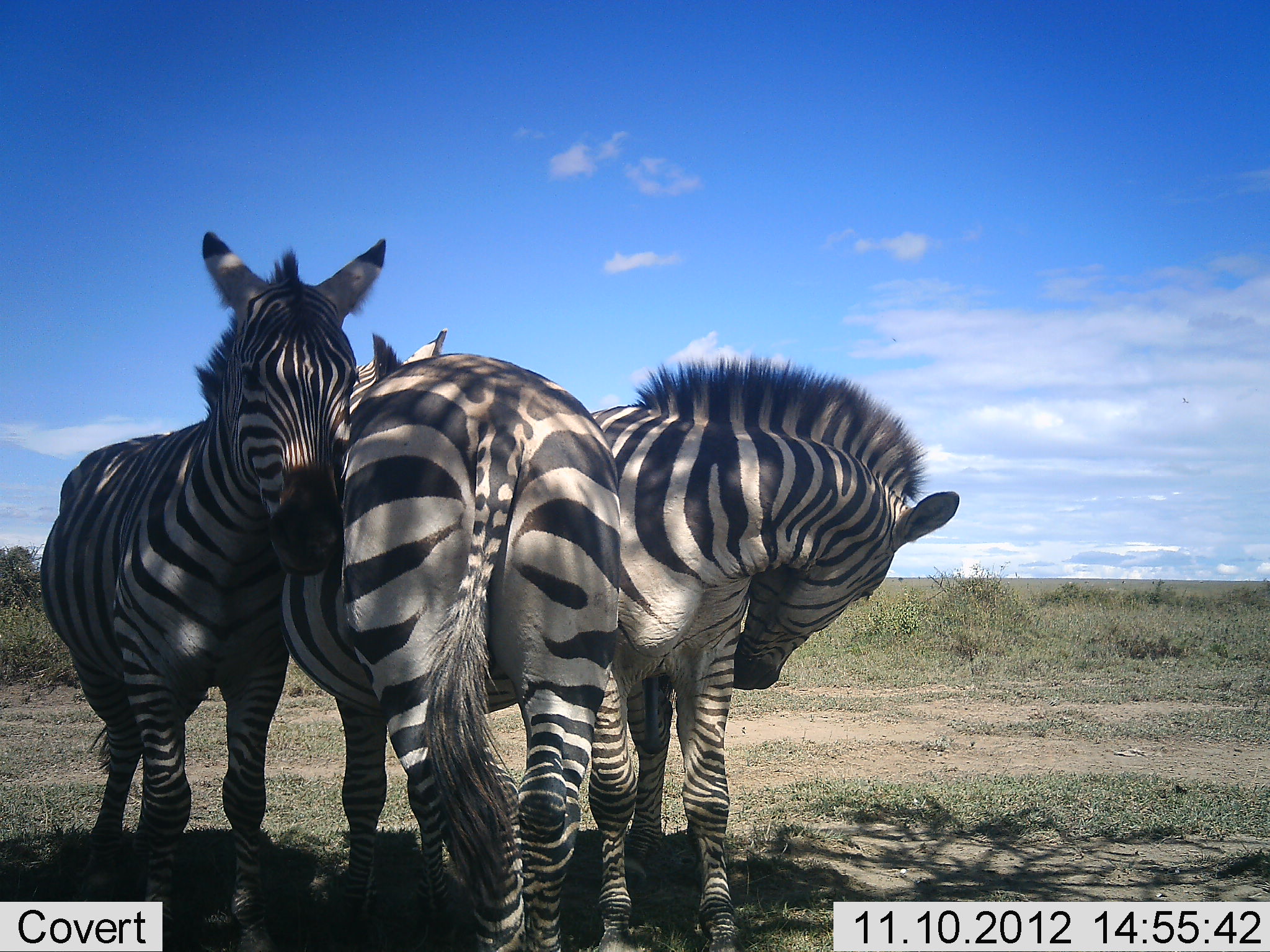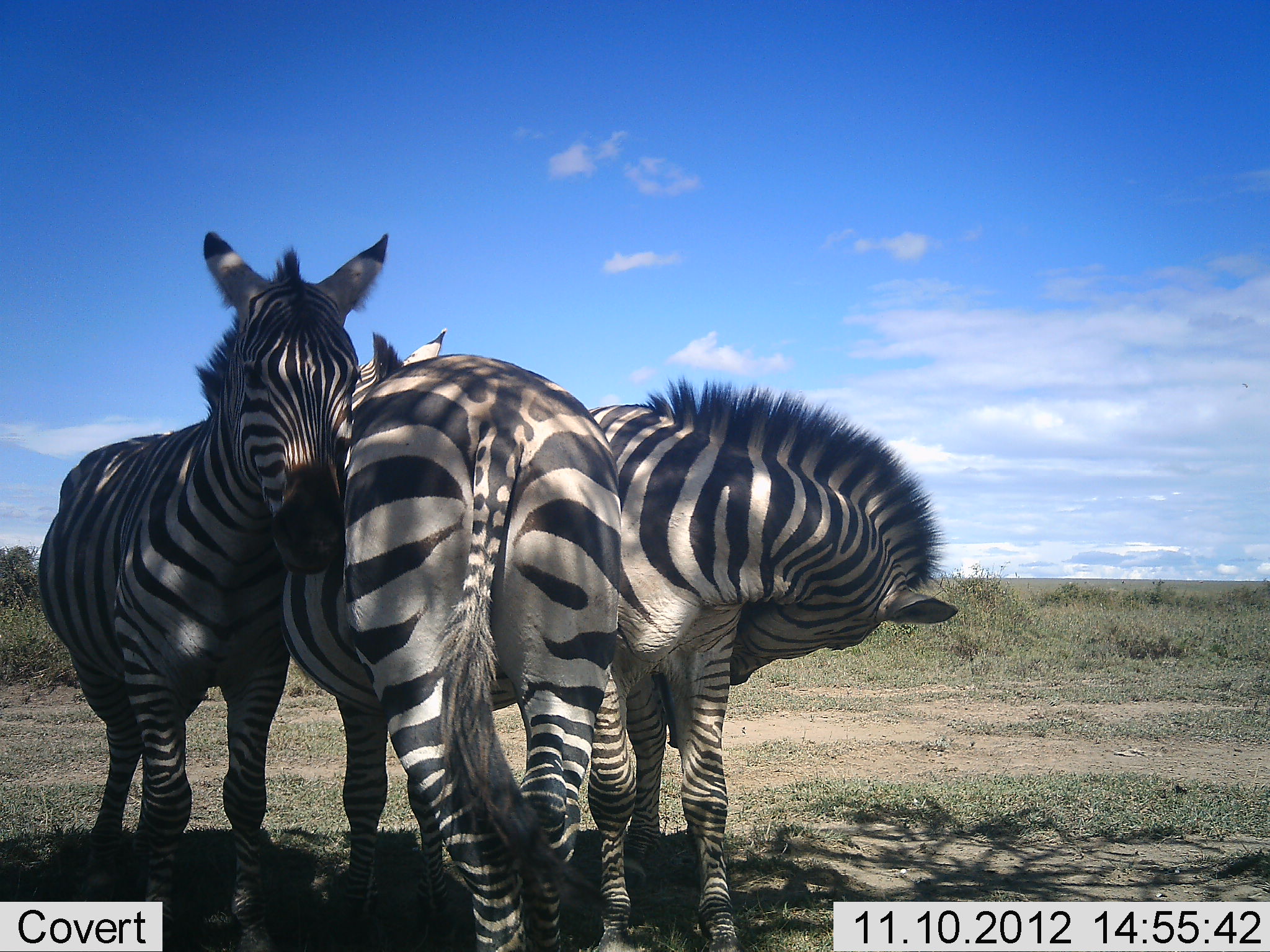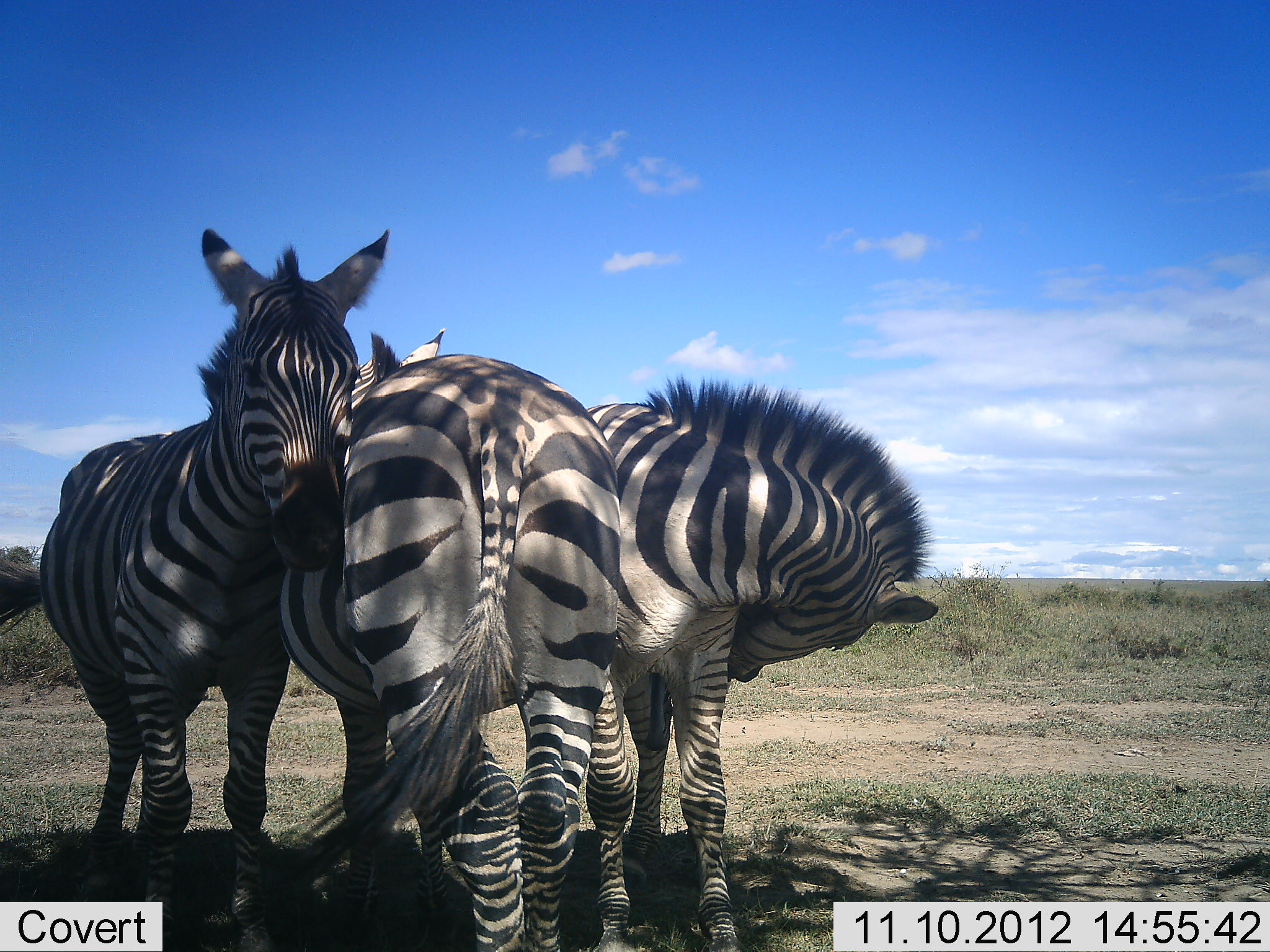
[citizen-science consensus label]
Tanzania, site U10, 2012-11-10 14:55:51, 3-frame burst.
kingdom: Animalia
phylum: Chordata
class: Mammalia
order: Perissodactyla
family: Equidae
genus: Equus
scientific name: Equus quagga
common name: plains zebra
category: zebra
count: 3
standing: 90%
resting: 0%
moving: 0%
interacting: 40%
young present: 0%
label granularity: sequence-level